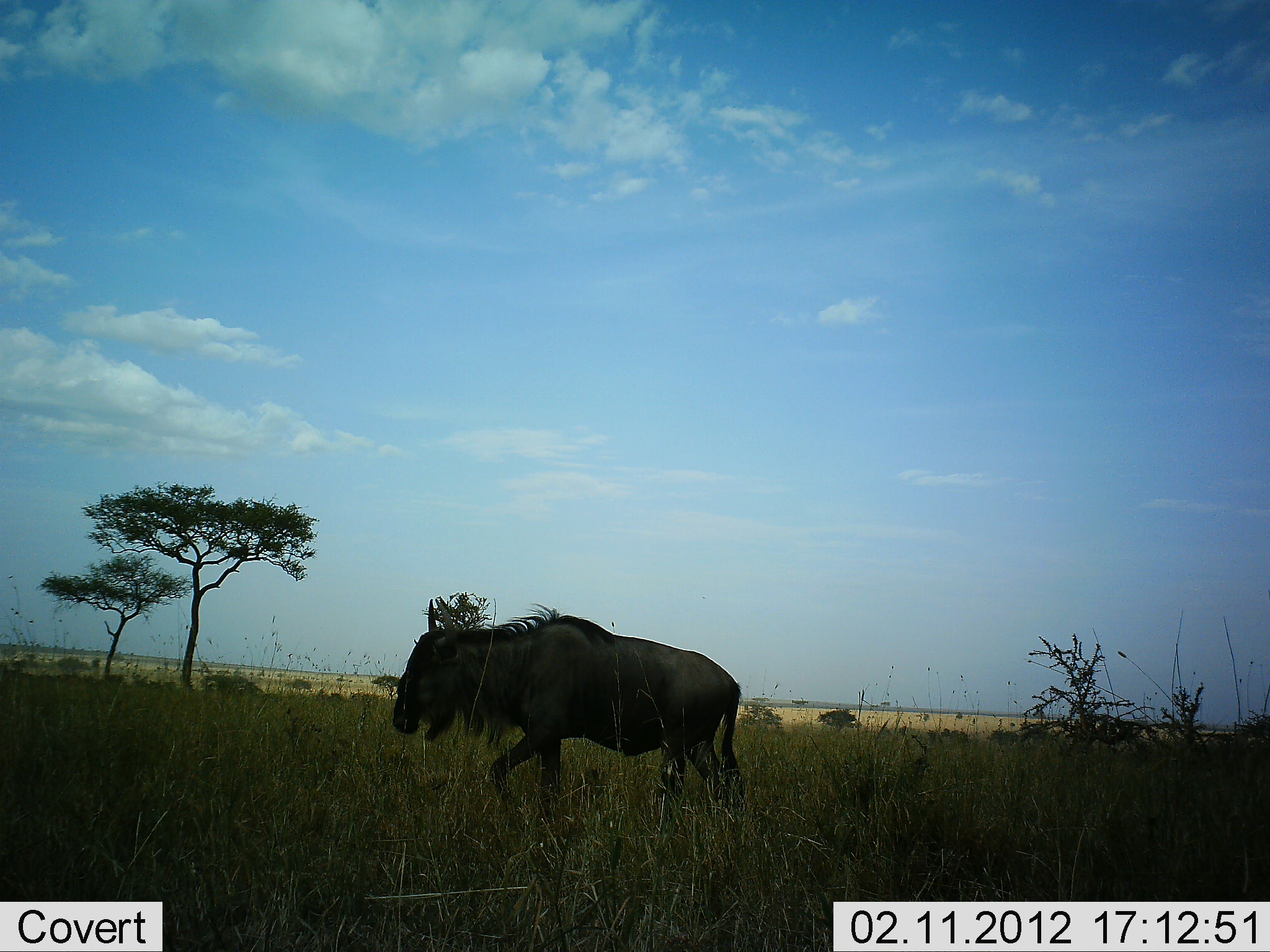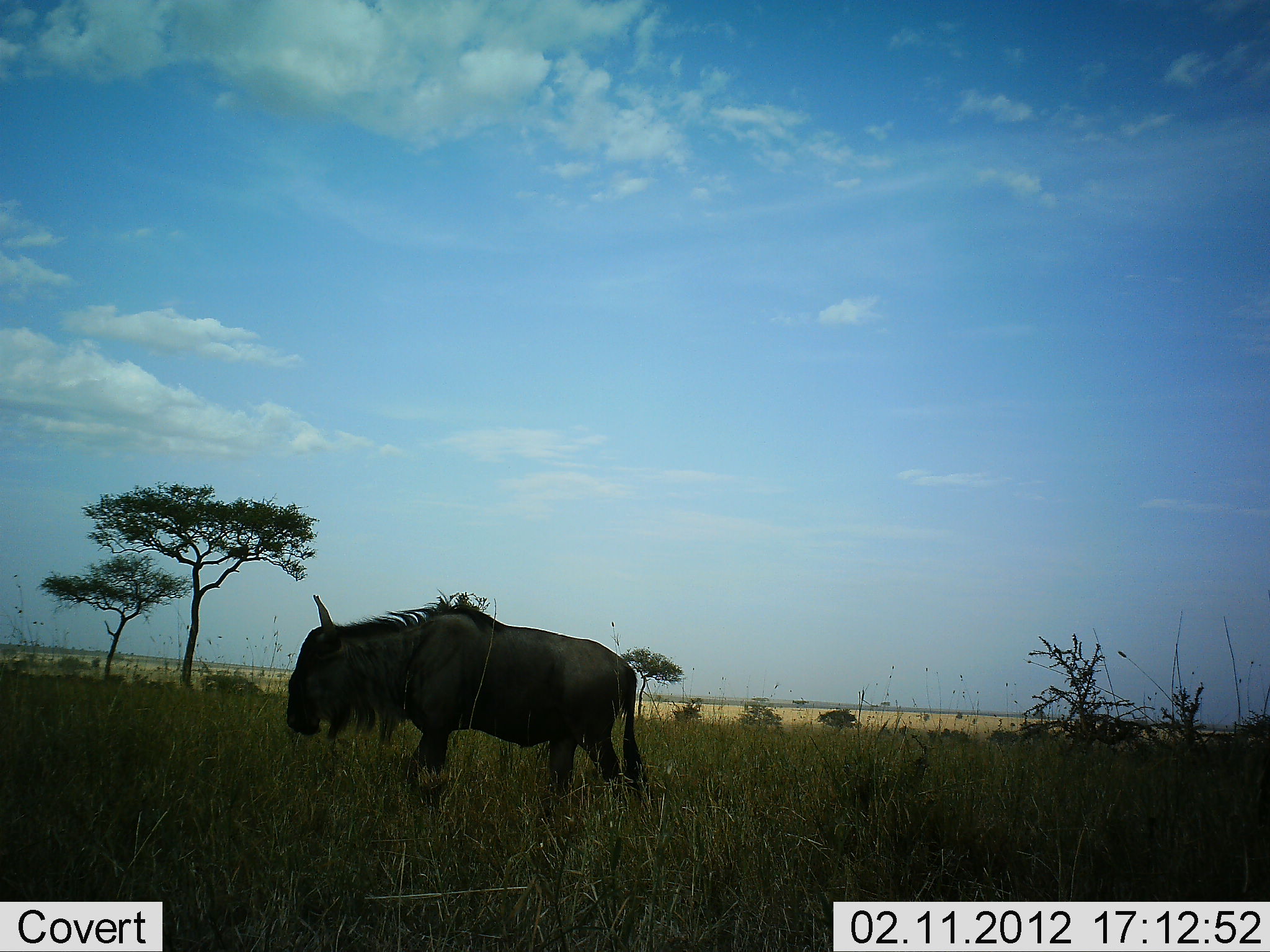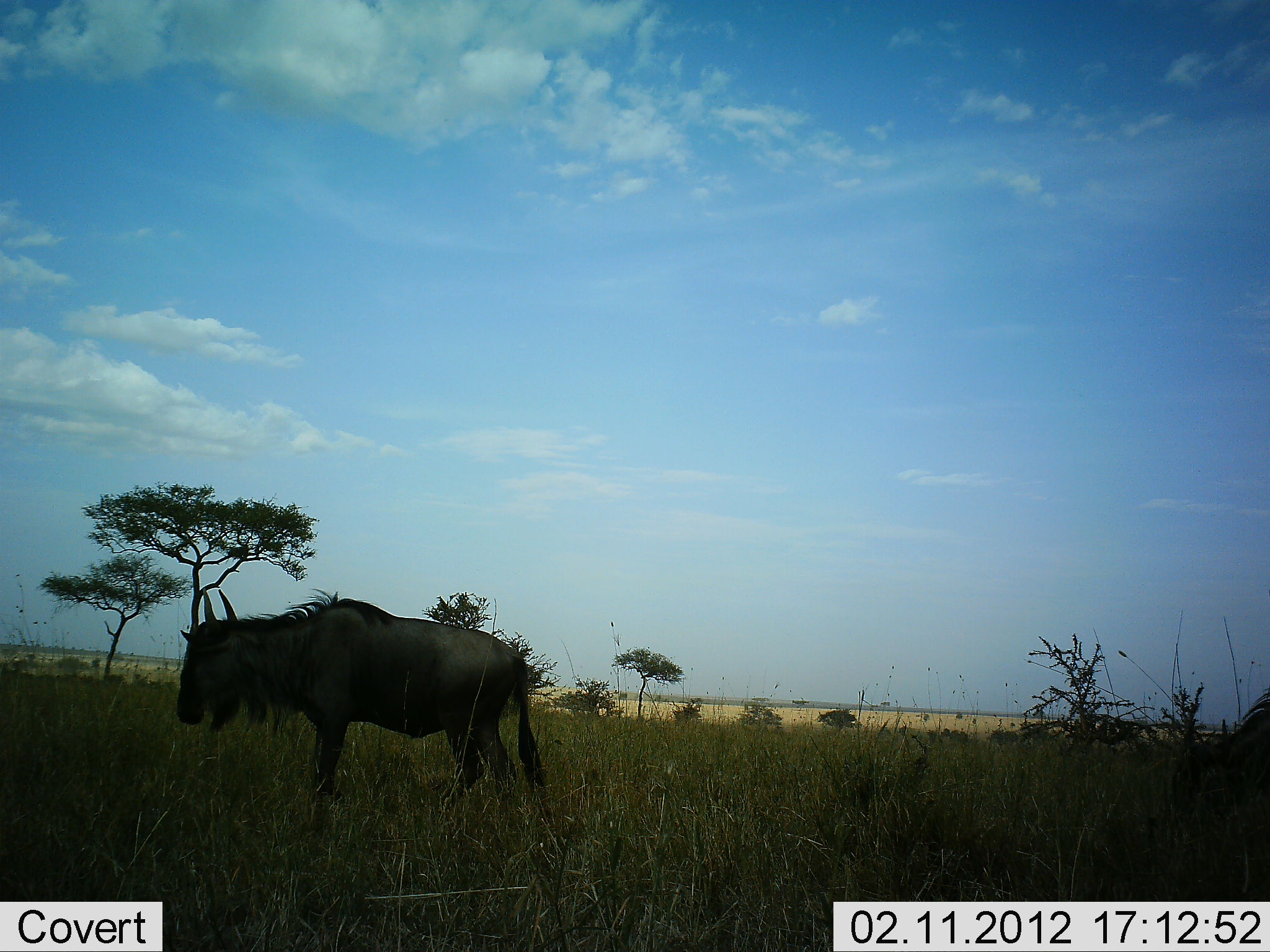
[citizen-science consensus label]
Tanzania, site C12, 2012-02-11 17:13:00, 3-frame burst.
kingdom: Animalia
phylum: Chordata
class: Mammalia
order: Artiodactyla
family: Bovidae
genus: Connochaetes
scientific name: Connochaetes taurinus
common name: blue wildebeest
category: wildebeest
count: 2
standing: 21%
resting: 0%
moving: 84%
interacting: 0%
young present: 0%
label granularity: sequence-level